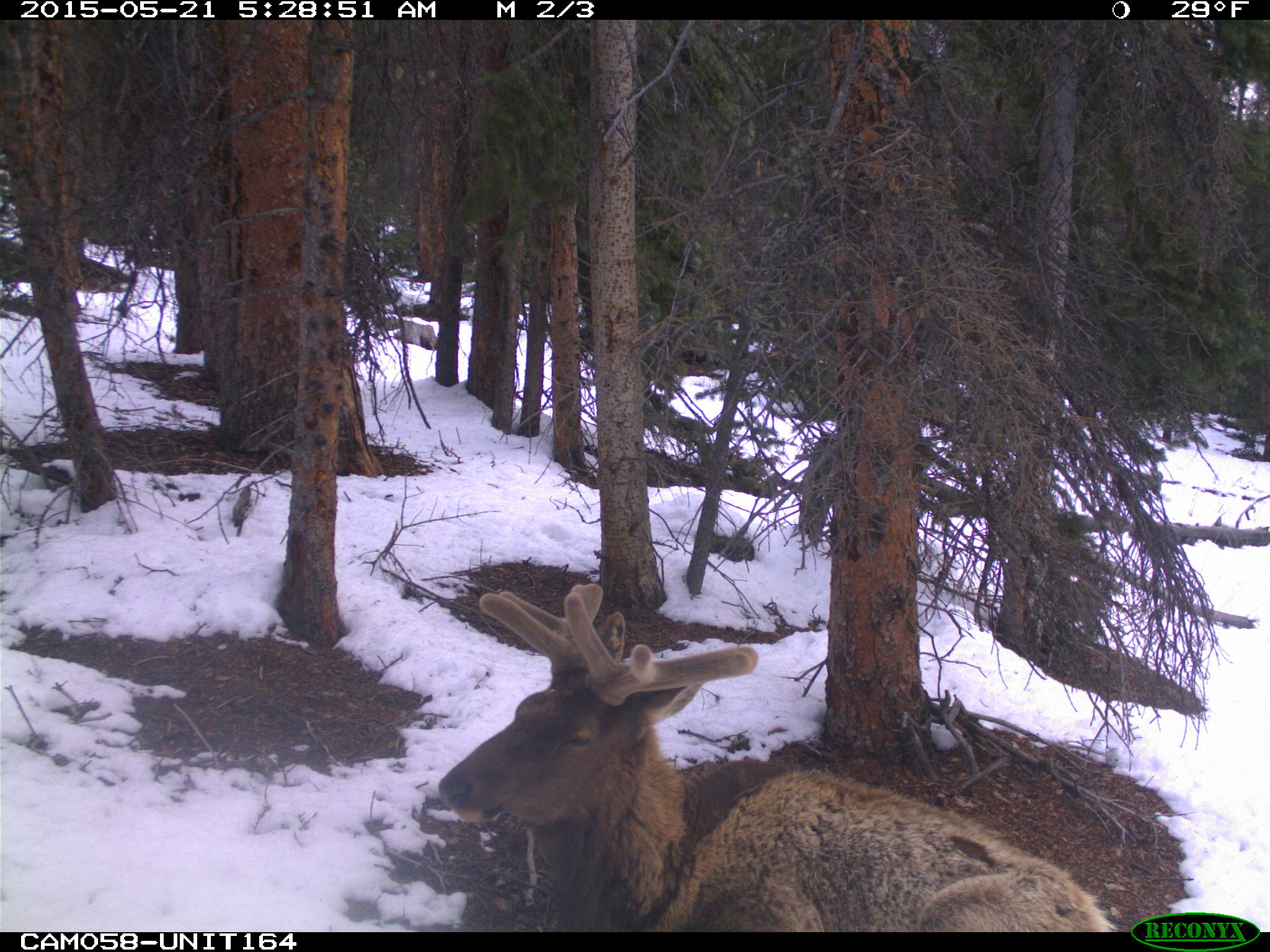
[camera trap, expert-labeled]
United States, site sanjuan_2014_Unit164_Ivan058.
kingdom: Animalia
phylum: Chordata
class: Mammalia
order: Artiodactyla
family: Cervidae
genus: Cervus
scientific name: Cervus elaphus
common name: red deer